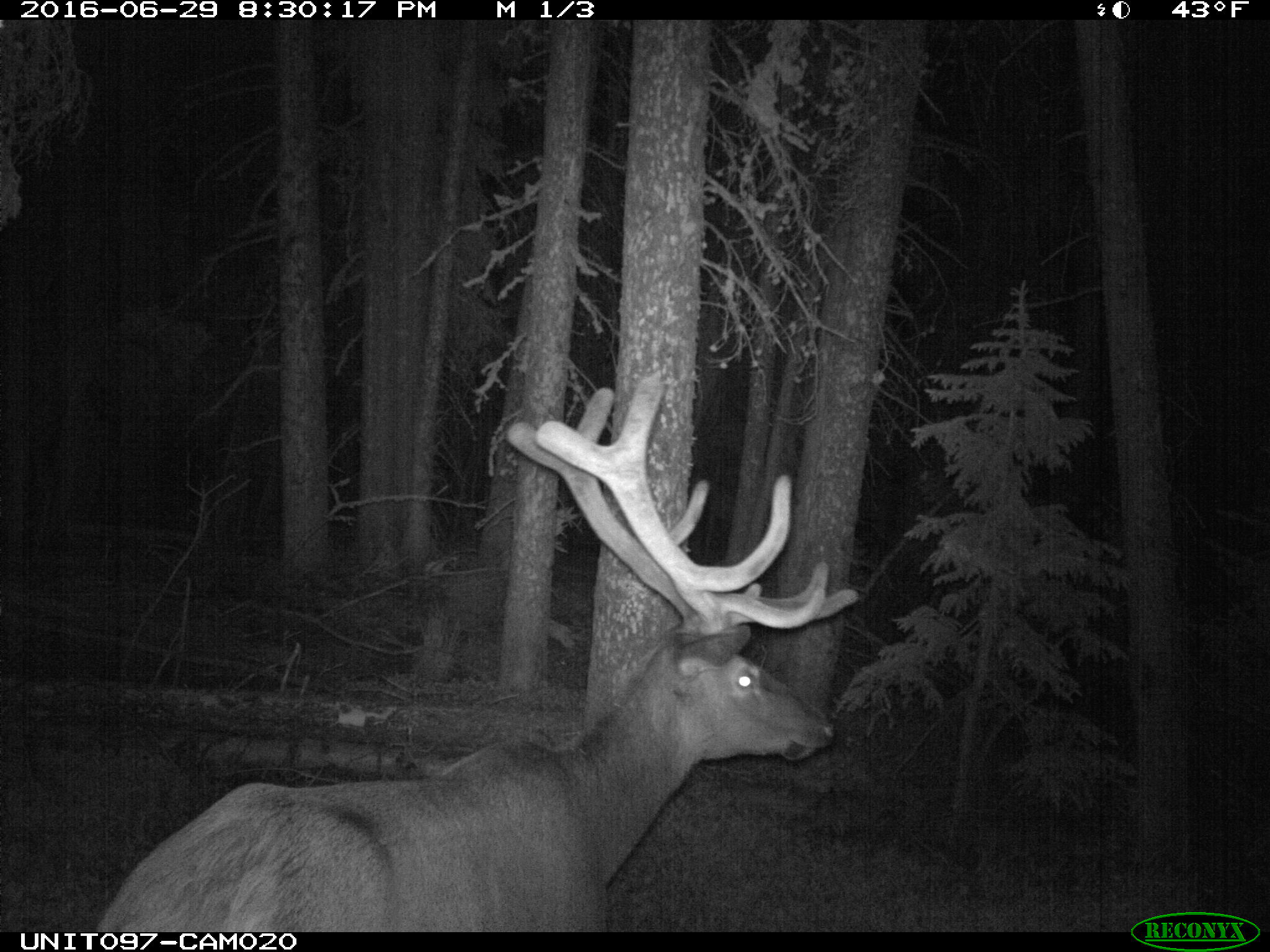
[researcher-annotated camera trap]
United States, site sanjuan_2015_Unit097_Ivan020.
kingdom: Animalia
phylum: Chordata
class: Mammalia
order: Artiodactyla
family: Cervidae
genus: Cervus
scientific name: Cervus elaphus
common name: red deer